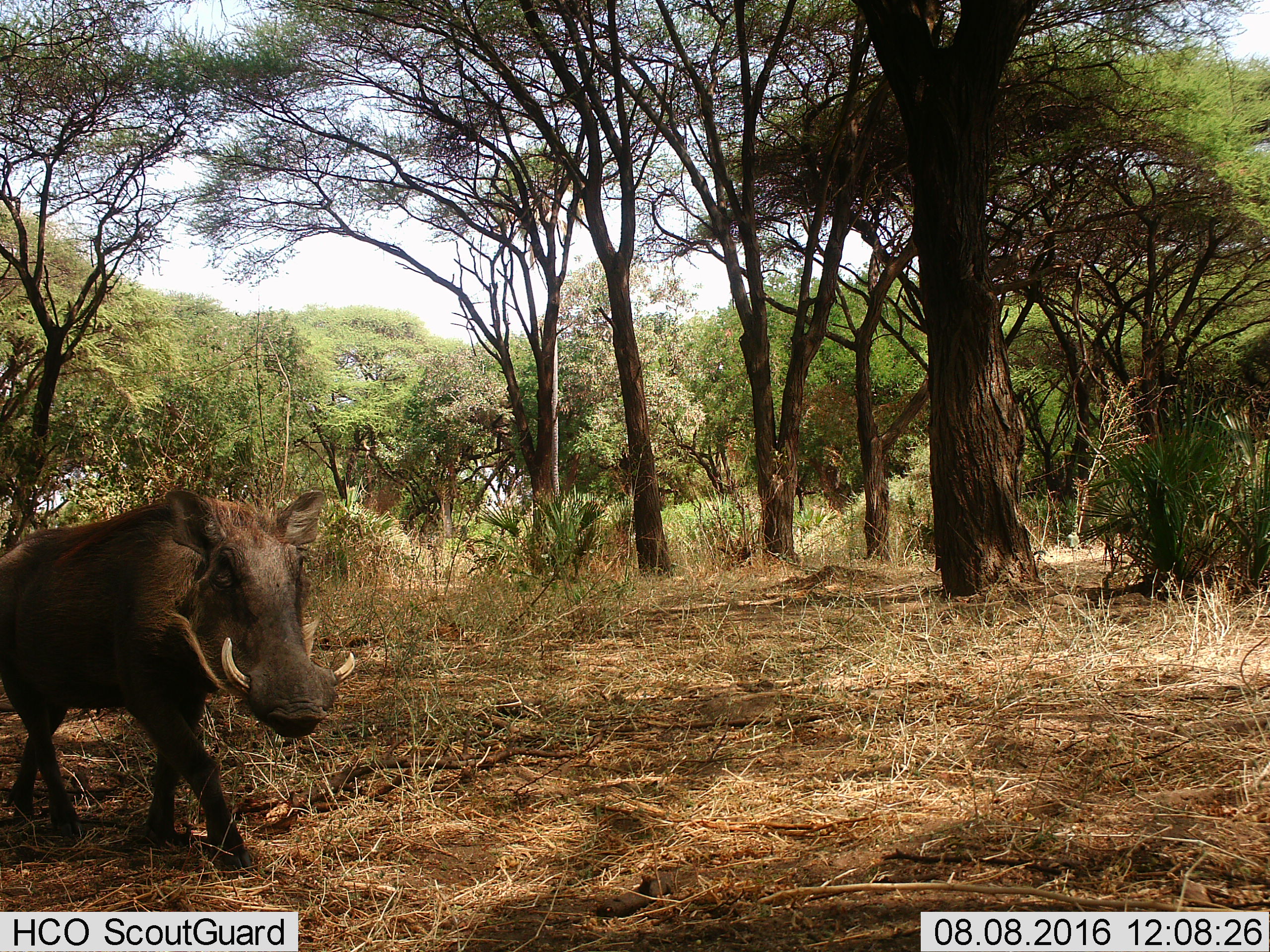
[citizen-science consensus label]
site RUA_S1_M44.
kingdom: Animalia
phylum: Chordata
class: Mammalia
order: Artiodactyla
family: Suidae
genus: Phacochoerus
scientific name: Phacochoerus africanus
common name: warthog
Warthog (Phacochoerus africanus), count 1. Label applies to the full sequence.